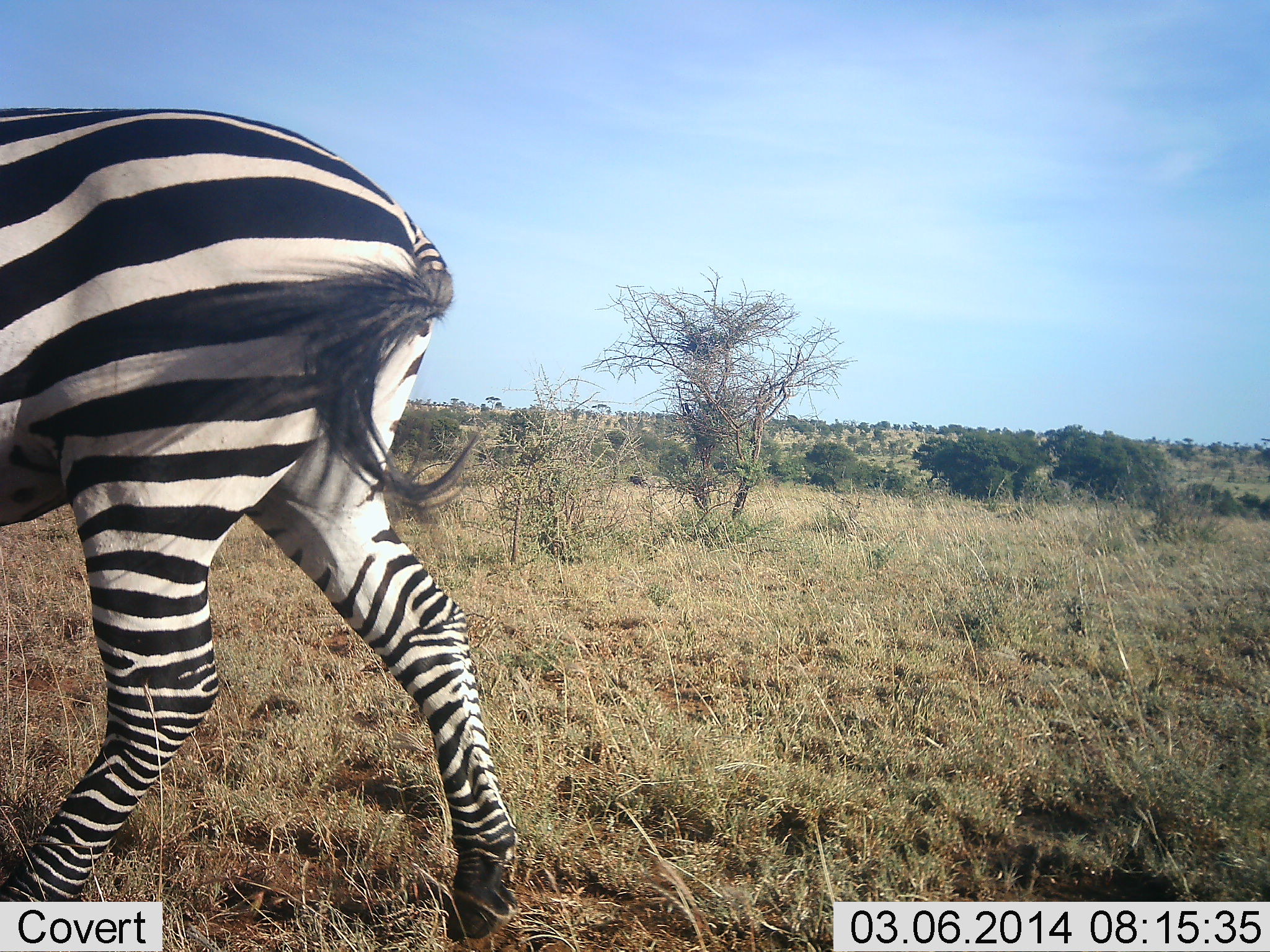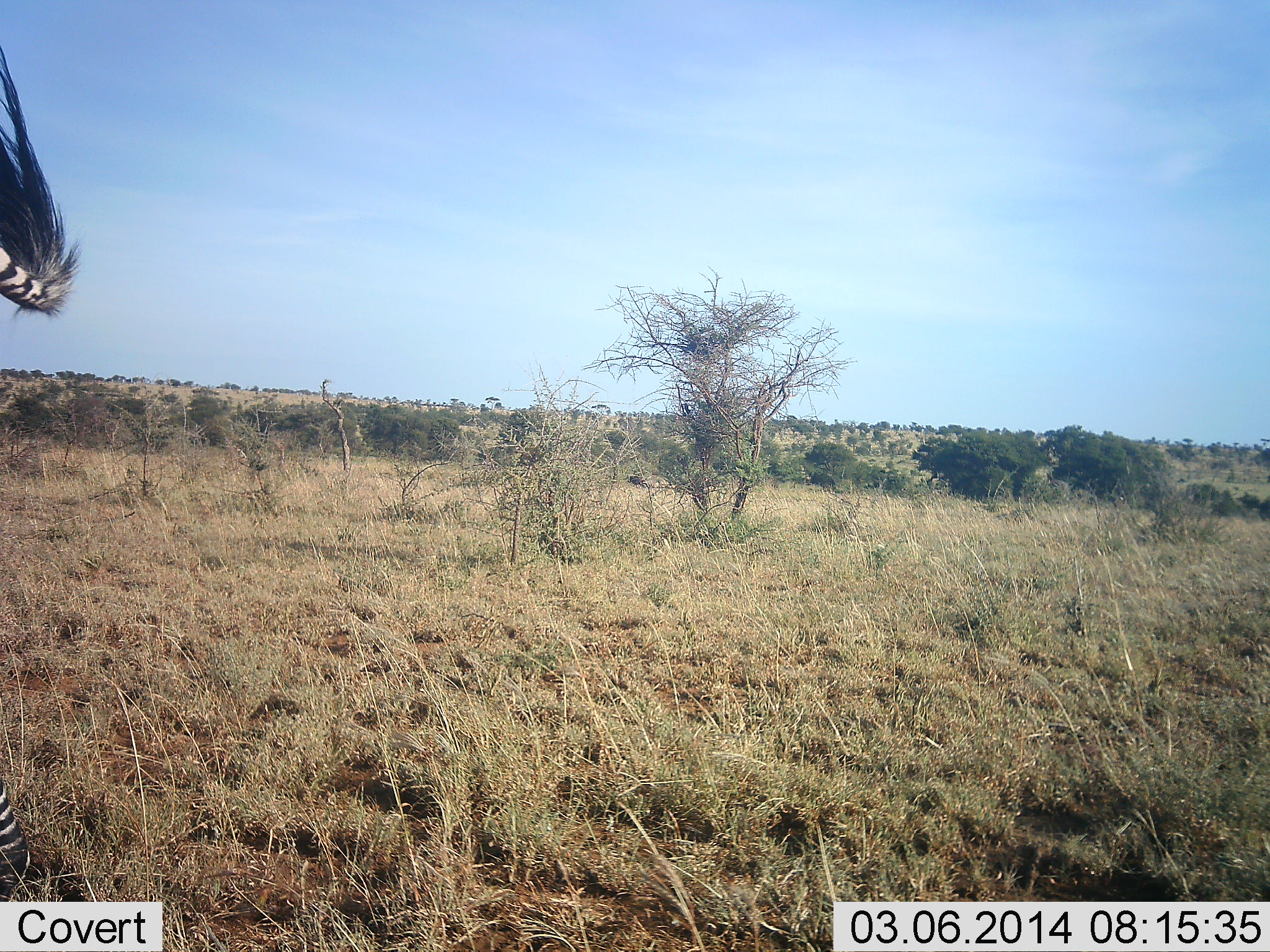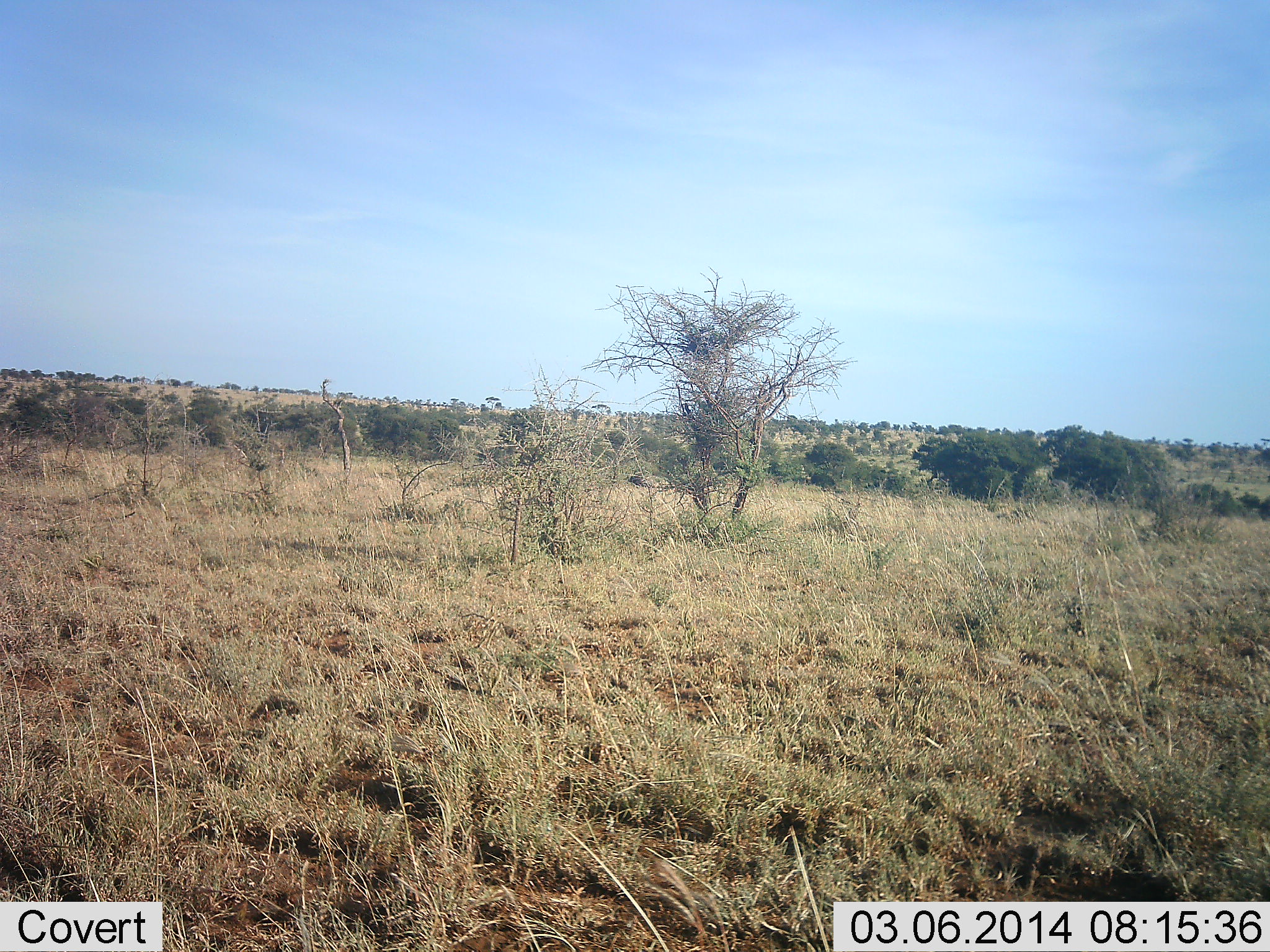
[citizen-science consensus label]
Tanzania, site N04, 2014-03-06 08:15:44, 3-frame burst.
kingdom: Animalia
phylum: Chordata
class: Mammalia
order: Perissodactyla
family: Equidae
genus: Equus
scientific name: Equus quagga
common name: plains zebra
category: zebra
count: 1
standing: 10%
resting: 0%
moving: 90%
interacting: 0%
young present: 0%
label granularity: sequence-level